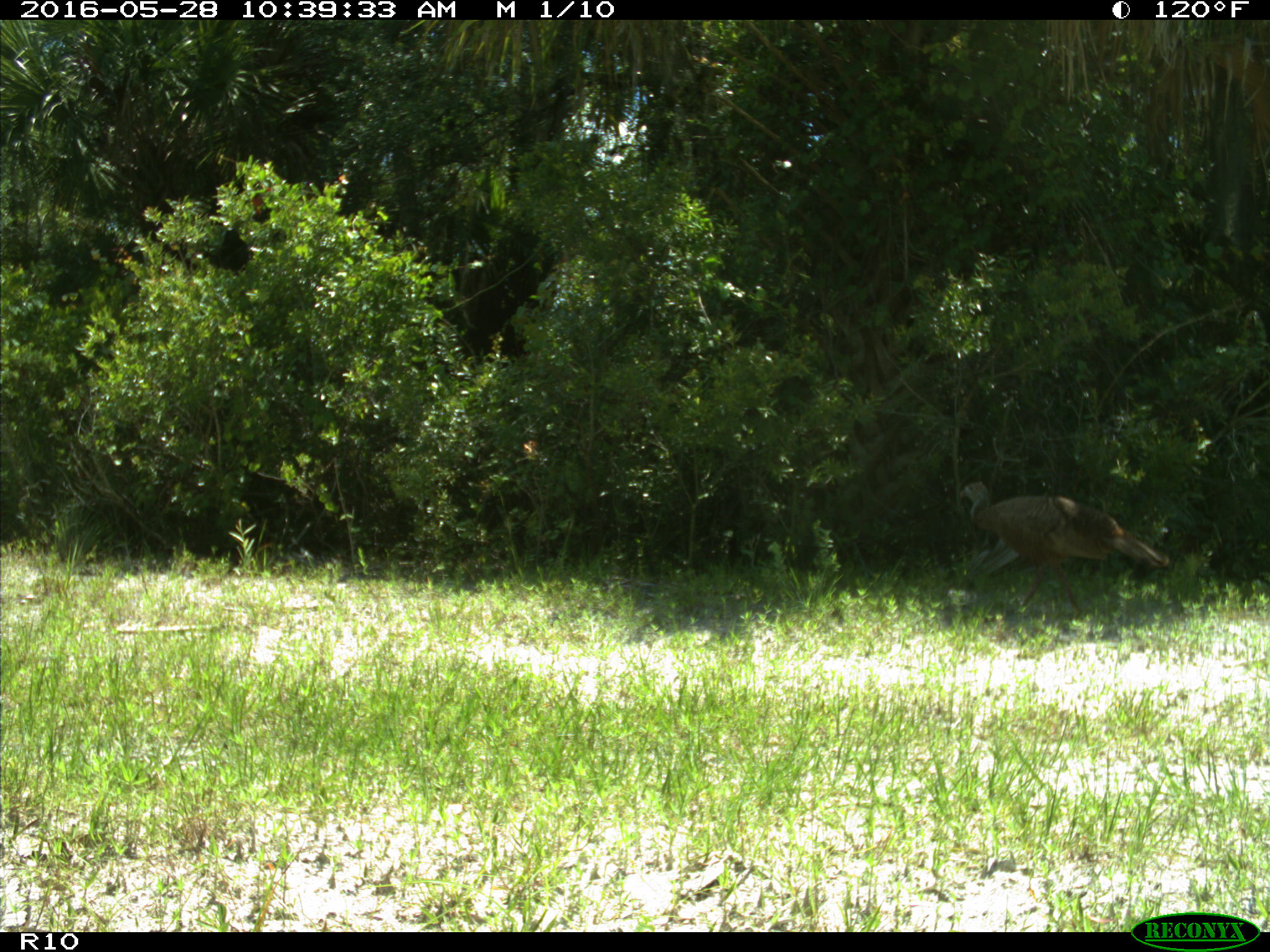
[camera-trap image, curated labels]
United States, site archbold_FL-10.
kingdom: Animalia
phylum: Chordata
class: Aves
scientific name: Aves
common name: birds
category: unidentified bird